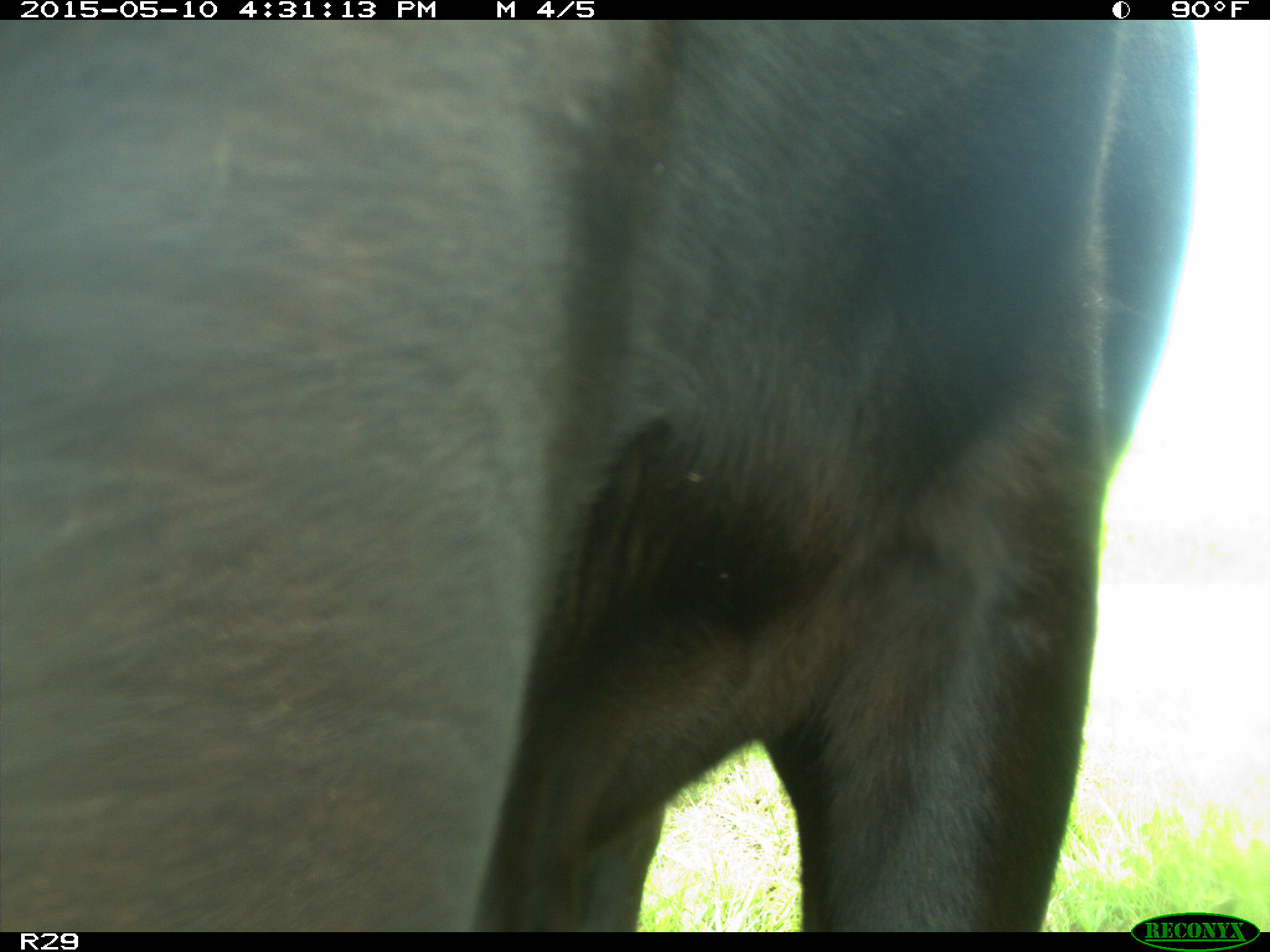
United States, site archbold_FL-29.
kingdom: Animalia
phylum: Chordata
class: Mammalia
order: Artiodactyla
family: Bovidae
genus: Bos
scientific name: Bos taurus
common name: domestic cow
Bos taurus (domestic cow).